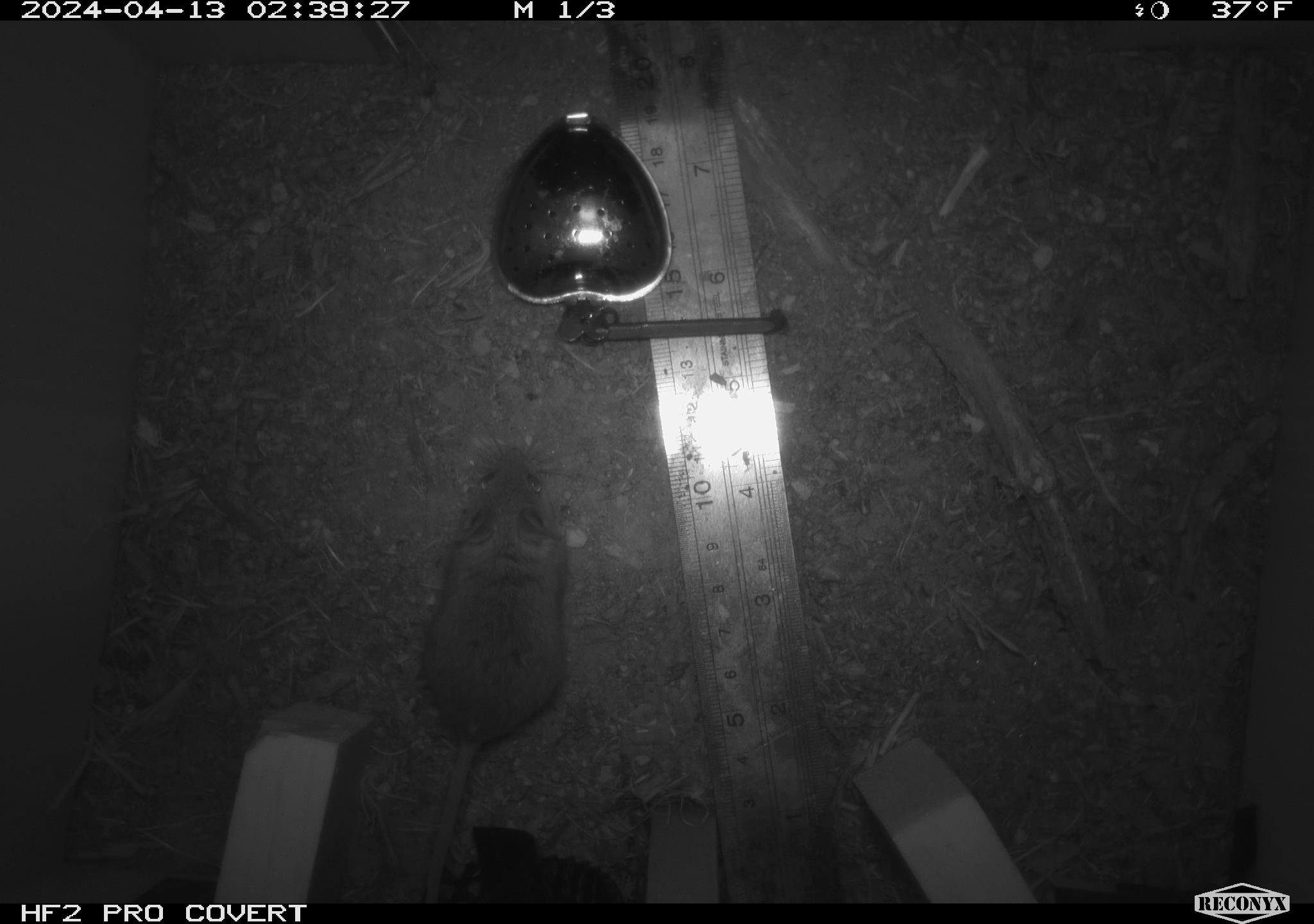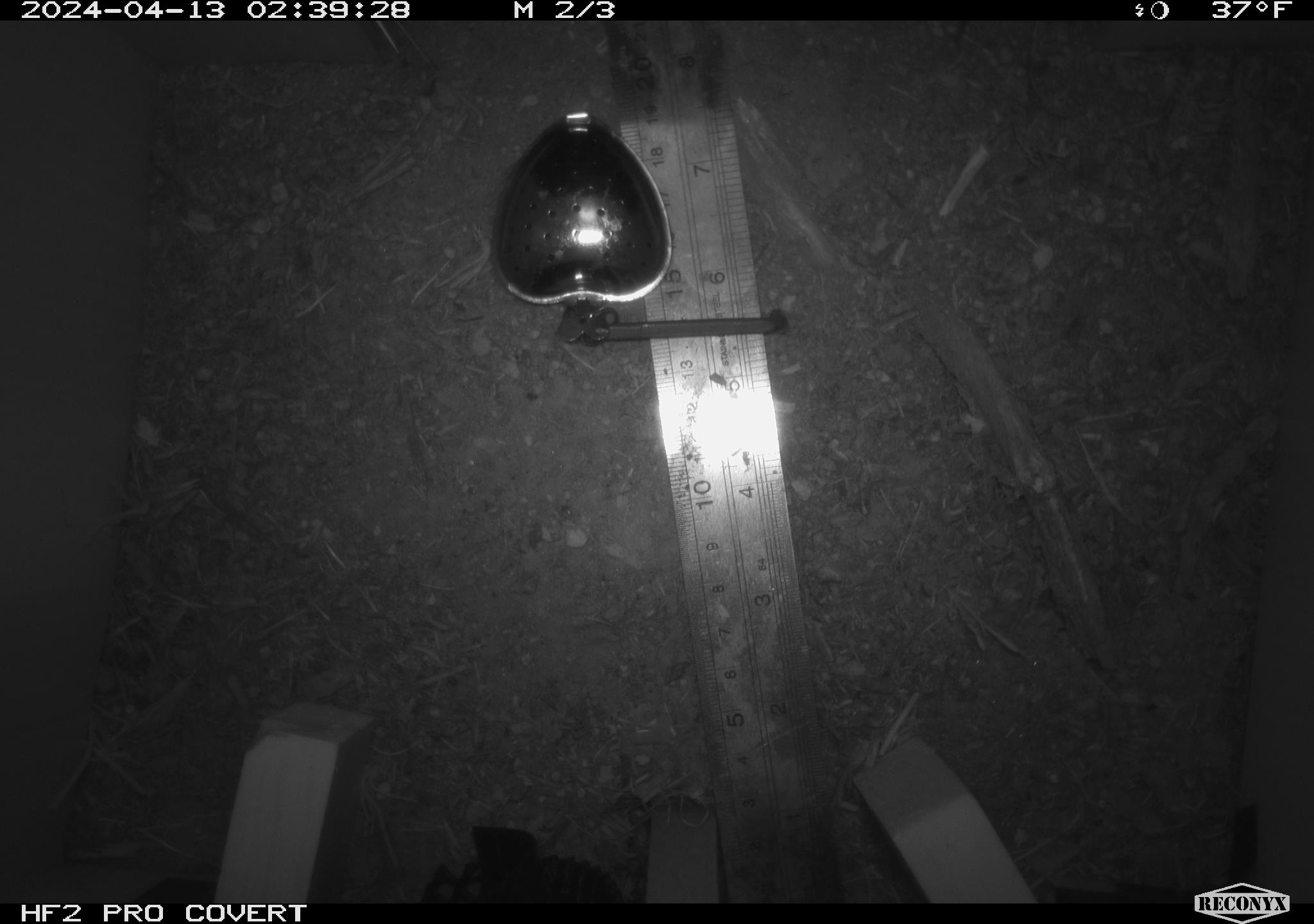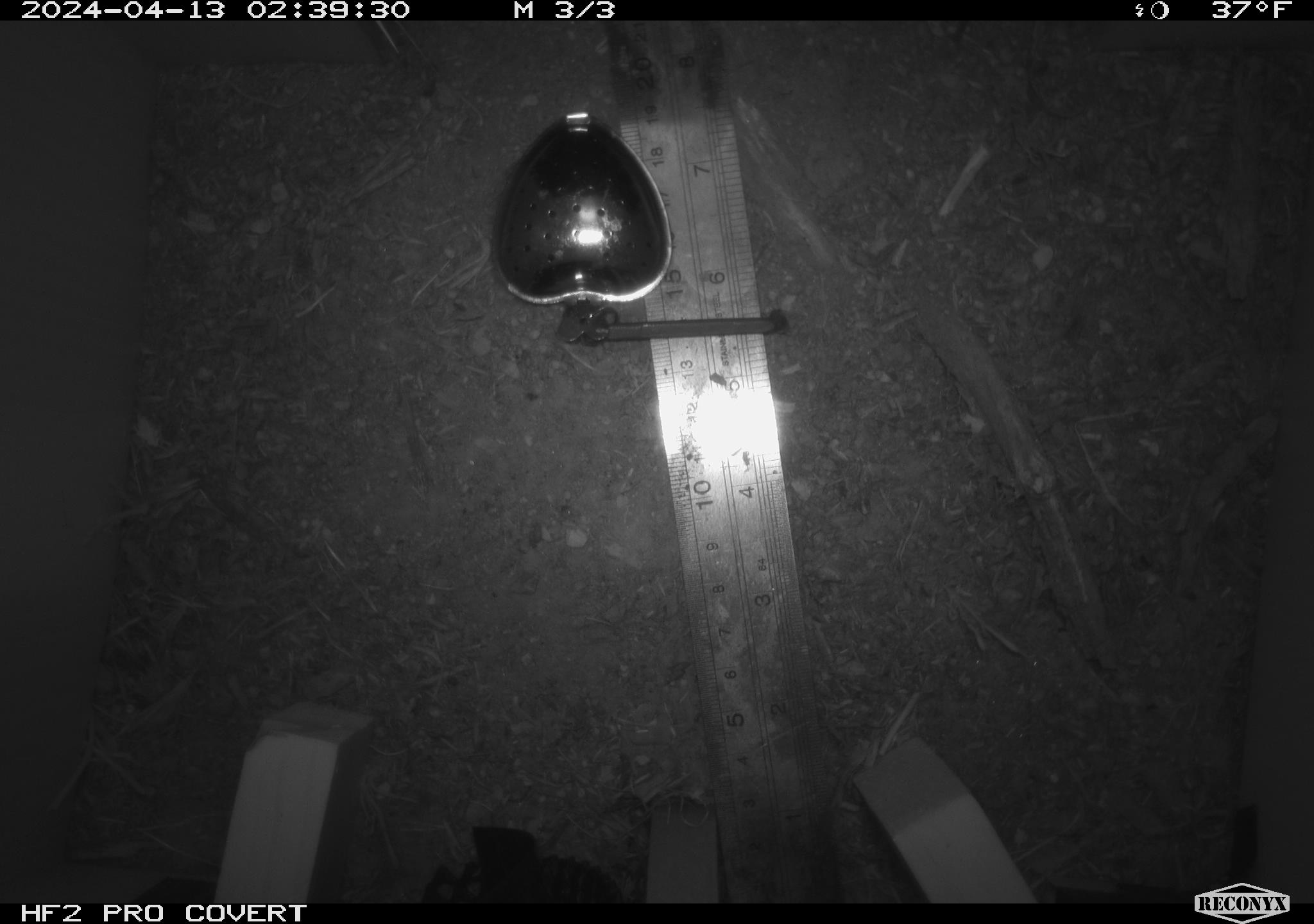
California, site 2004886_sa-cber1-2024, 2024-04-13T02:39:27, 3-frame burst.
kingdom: Animalia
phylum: Chordata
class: Mammalia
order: Rodentia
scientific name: Rodentia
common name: mouse species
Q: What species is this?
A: Mouse species (Rodentia).